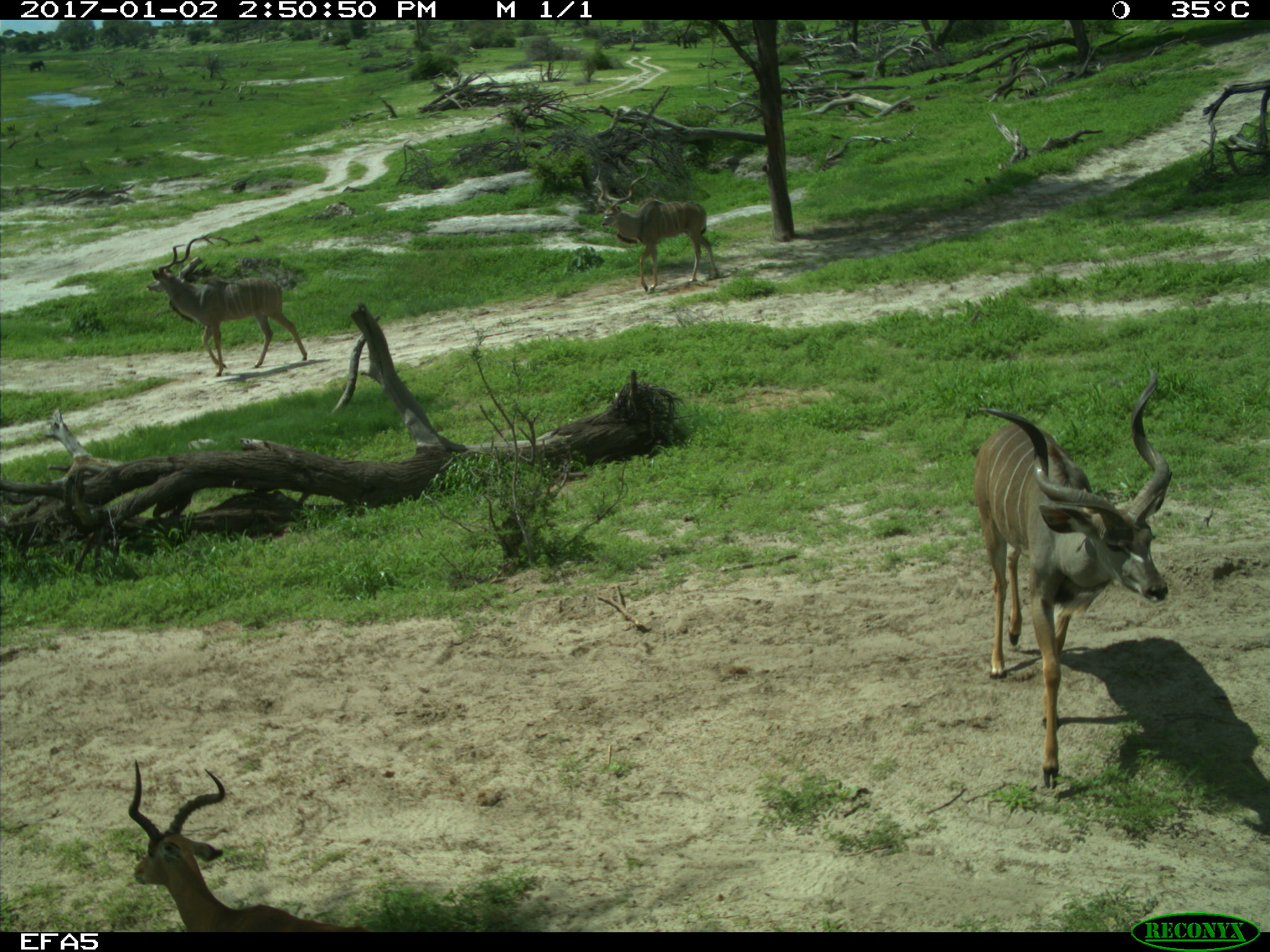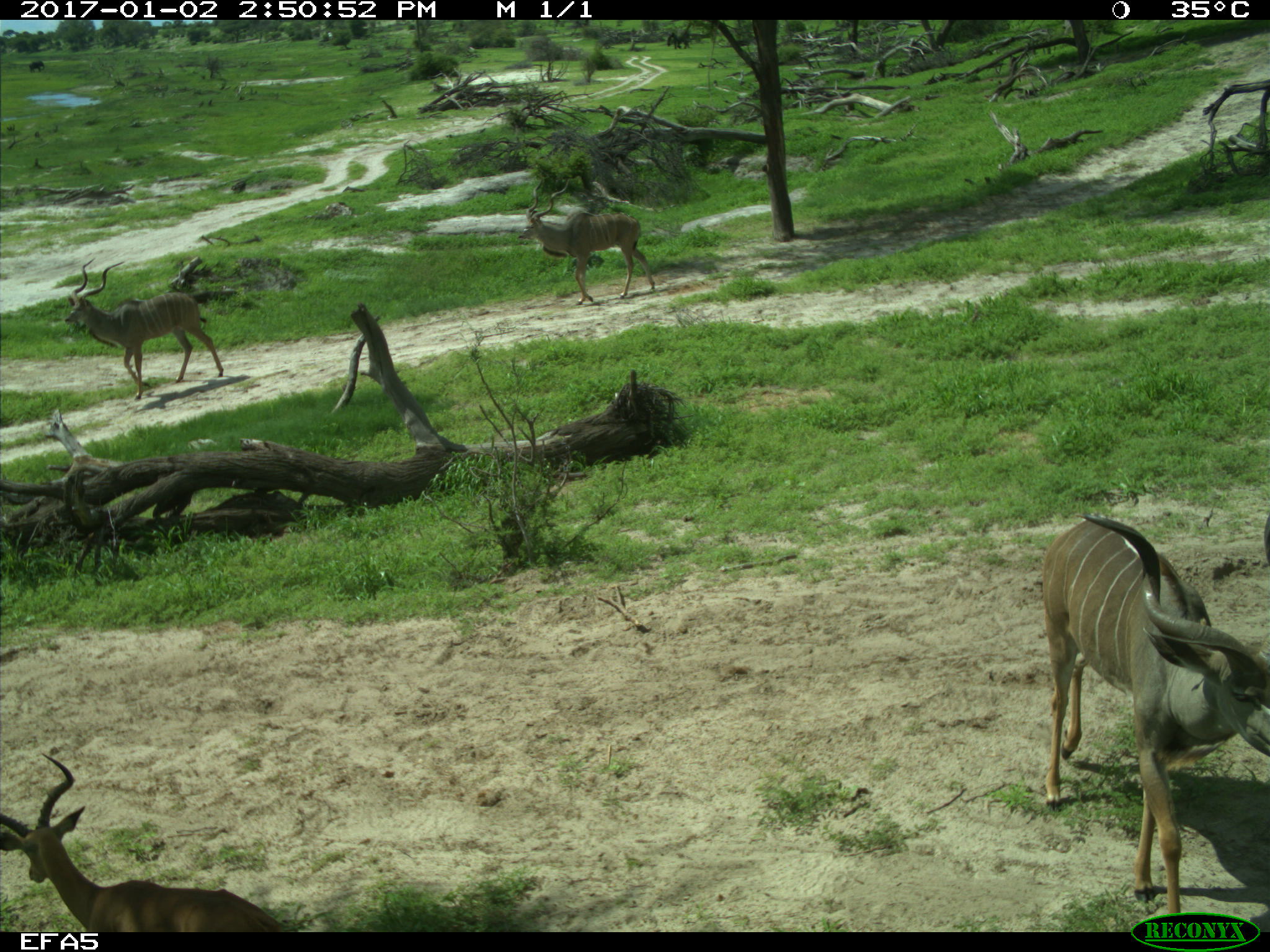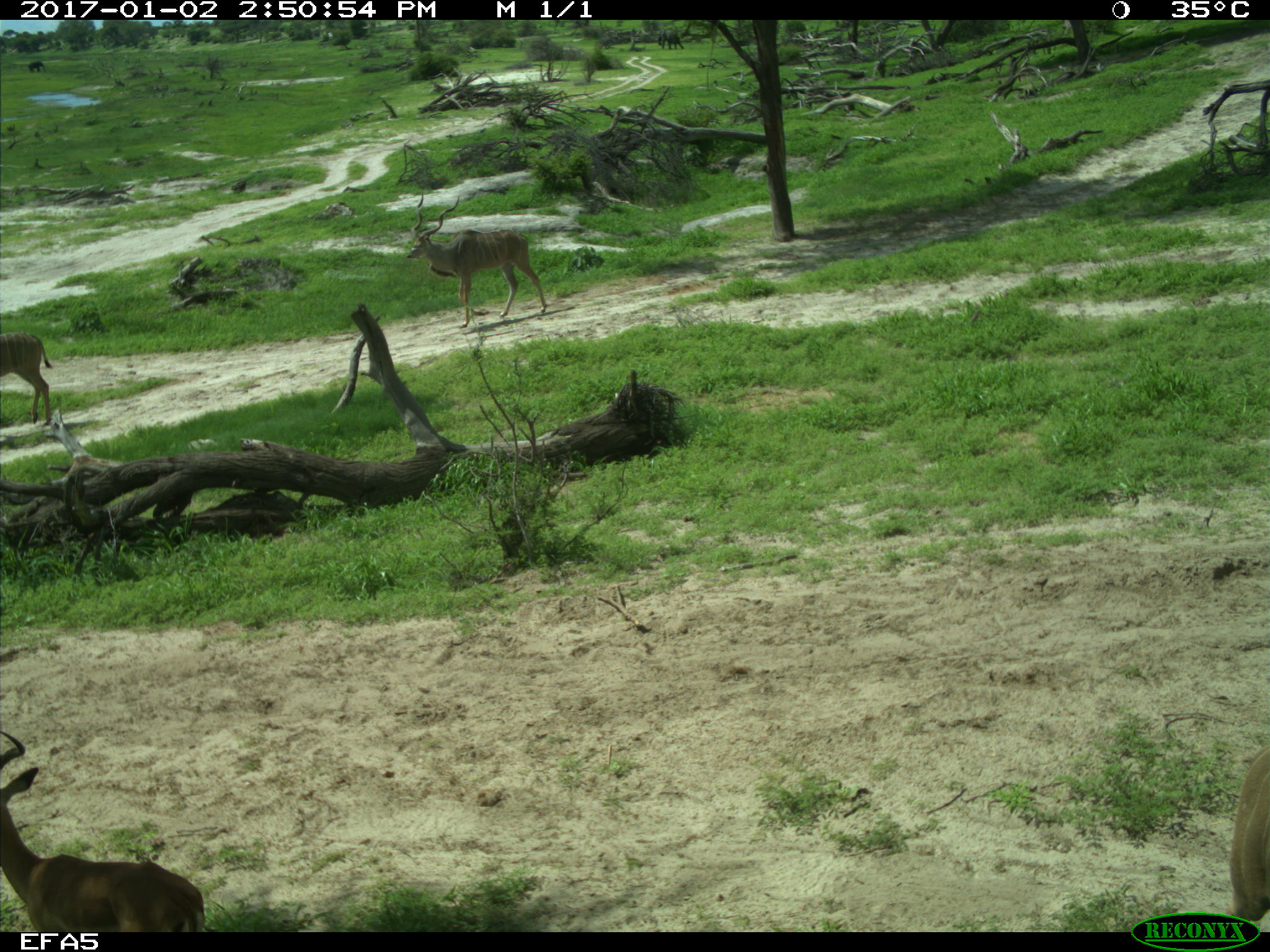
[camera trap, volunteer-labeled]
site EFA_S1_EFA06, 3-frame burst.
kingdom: Animalia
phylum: Chordata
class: Mammalia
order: Artiodactyla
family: Bovidae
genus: Tragelaphus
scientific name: Tragelaphus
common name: kudu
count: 4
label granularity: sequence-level